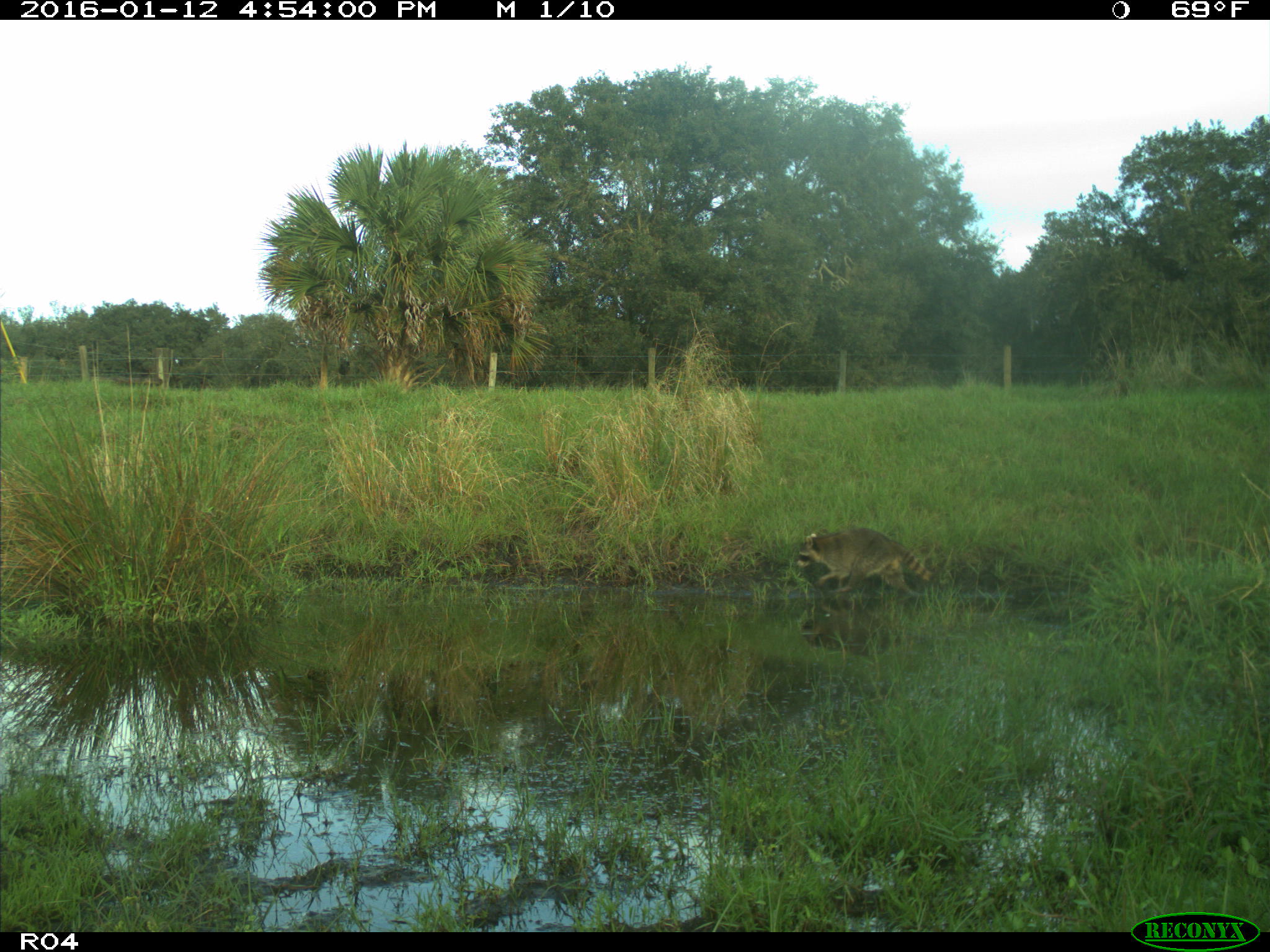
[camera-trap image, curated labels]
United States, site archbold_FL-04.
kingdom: Animalia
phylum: Chordata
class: Mammalia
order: Carnivora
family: Procyonidae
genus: Procyon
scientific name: Procyon lotor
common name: common raccoon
Procyon lotor (common raccoon).